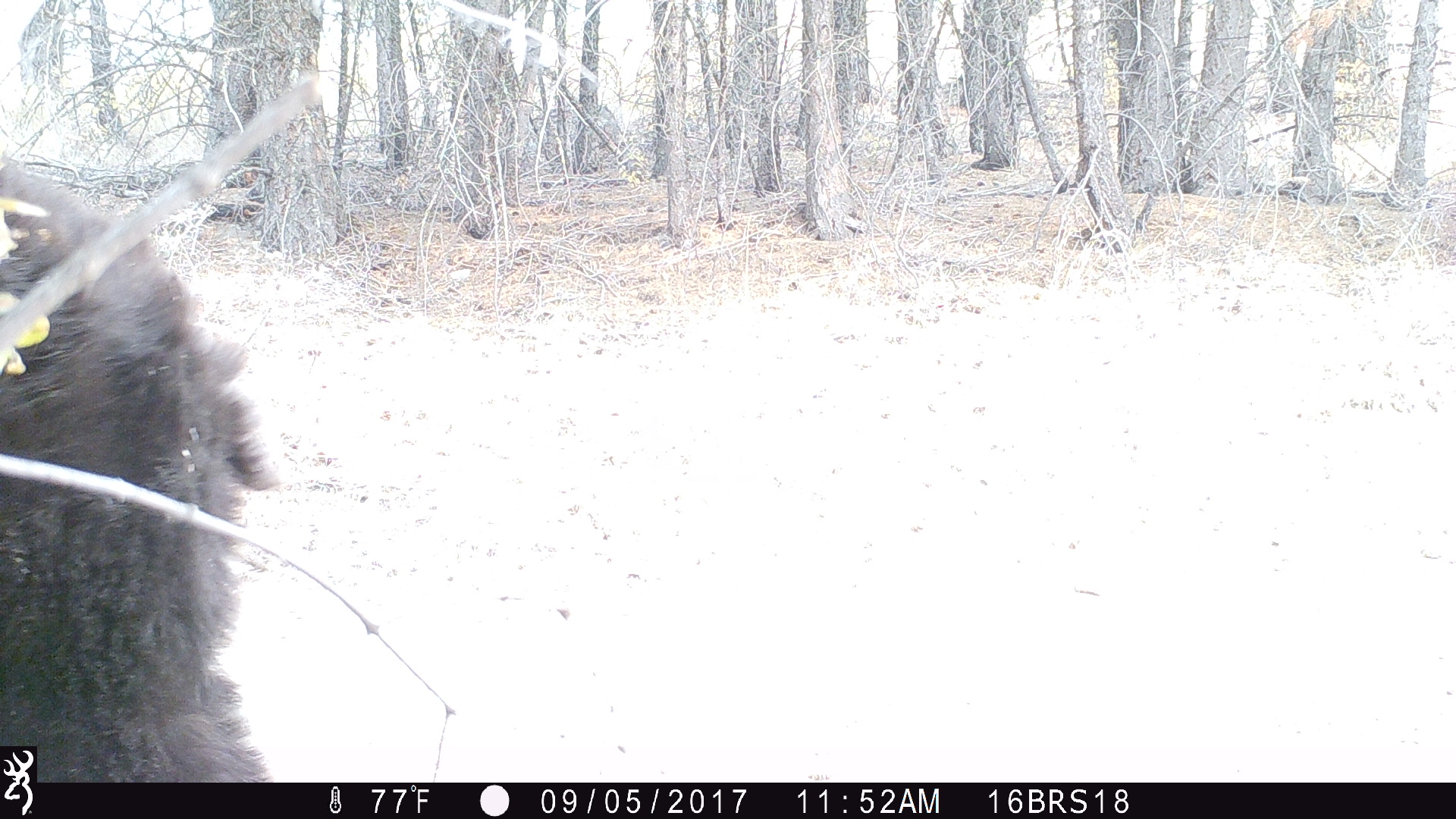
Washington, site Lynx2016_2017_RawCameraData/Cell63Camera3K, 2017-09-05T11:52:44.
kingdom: Animalia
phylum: Chordata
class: Mammalia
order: Carnivora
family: Ursidae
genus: Ursus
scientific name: Ursus americanus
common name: american black bear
Ursus americanus (american black bear). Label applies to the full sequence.